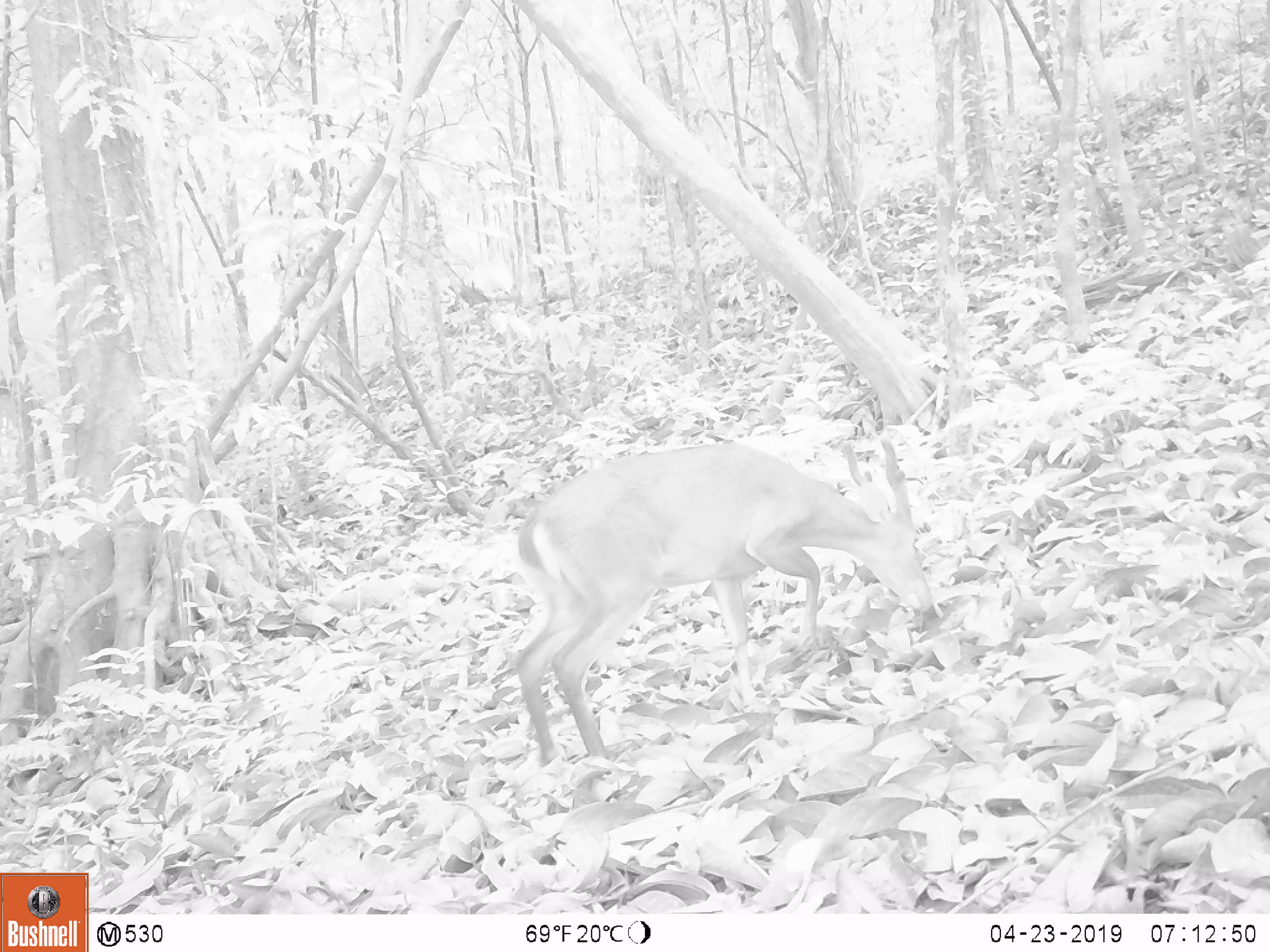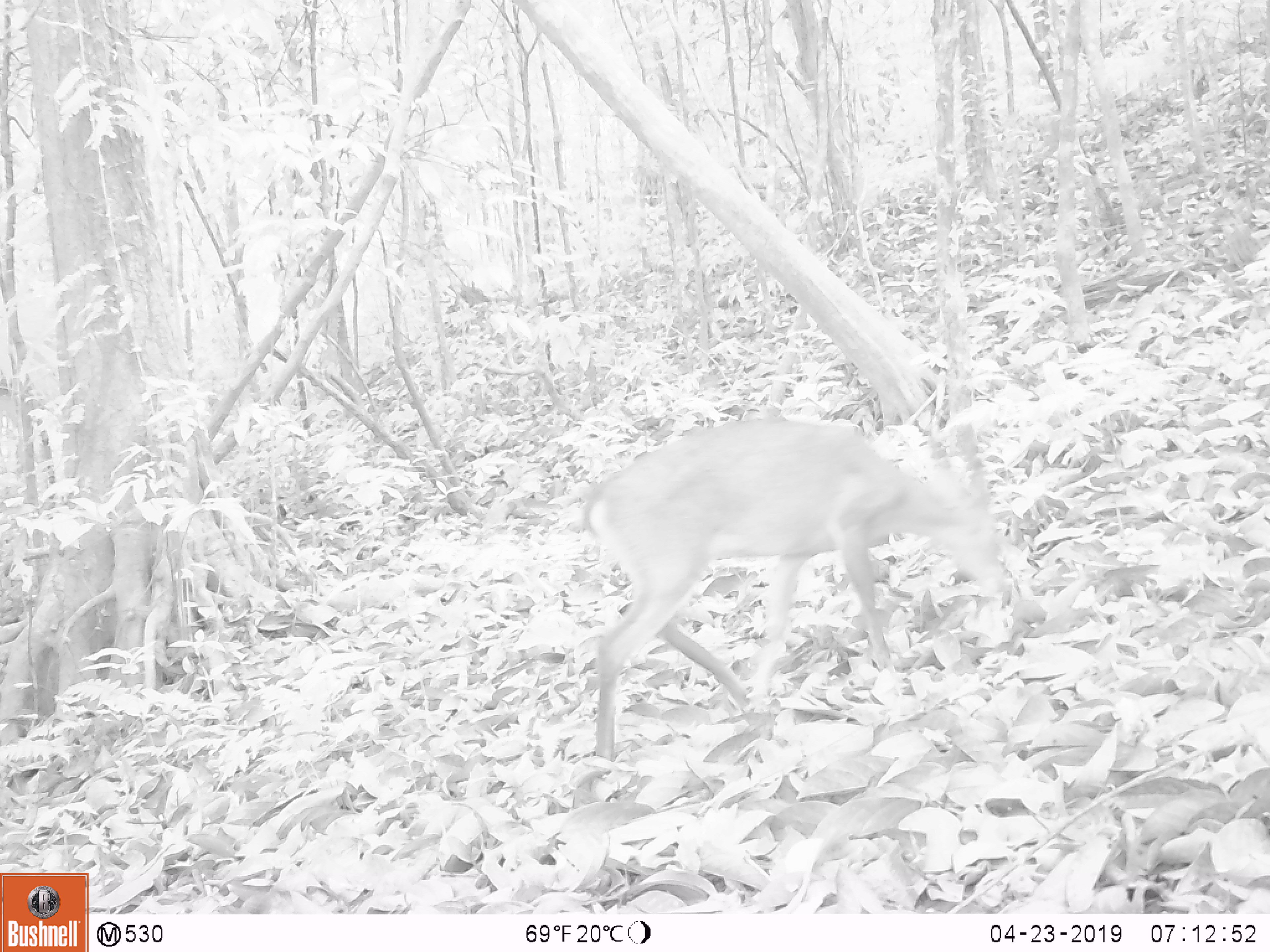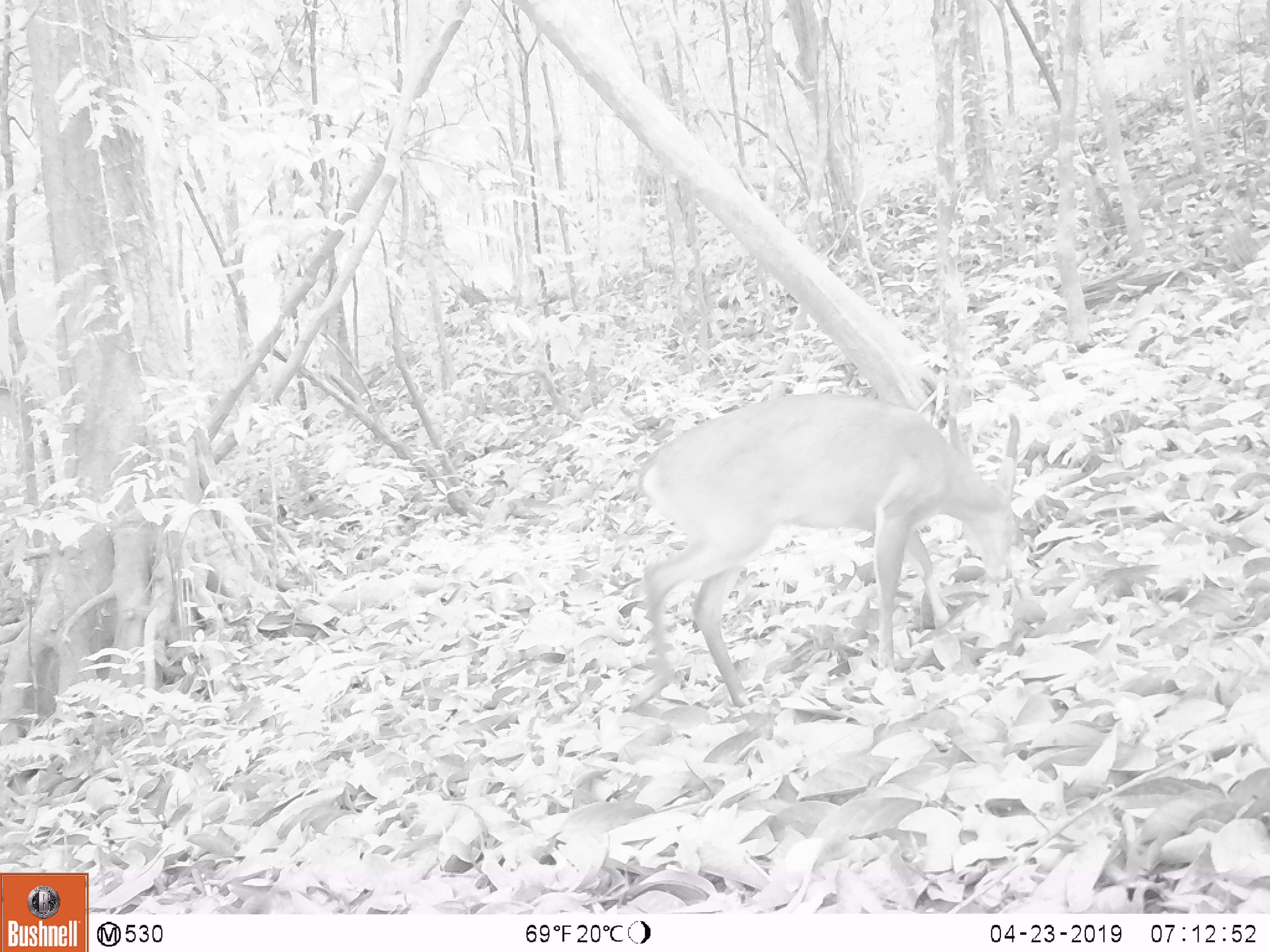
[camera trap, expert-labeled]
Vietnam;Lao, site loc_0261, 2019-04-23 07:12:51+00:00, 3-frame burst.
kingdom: Animalia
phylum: Chordata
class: Mammalia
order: Artiodactyla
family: Cervidae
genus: Muntiacus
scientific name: Muntiacus vuquangensis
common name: large-antlered muntjac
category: large antlered muntjac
Large antlered muntjac (large-antlered muntjac) (Muntiacus vuquangensis). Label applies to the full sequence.